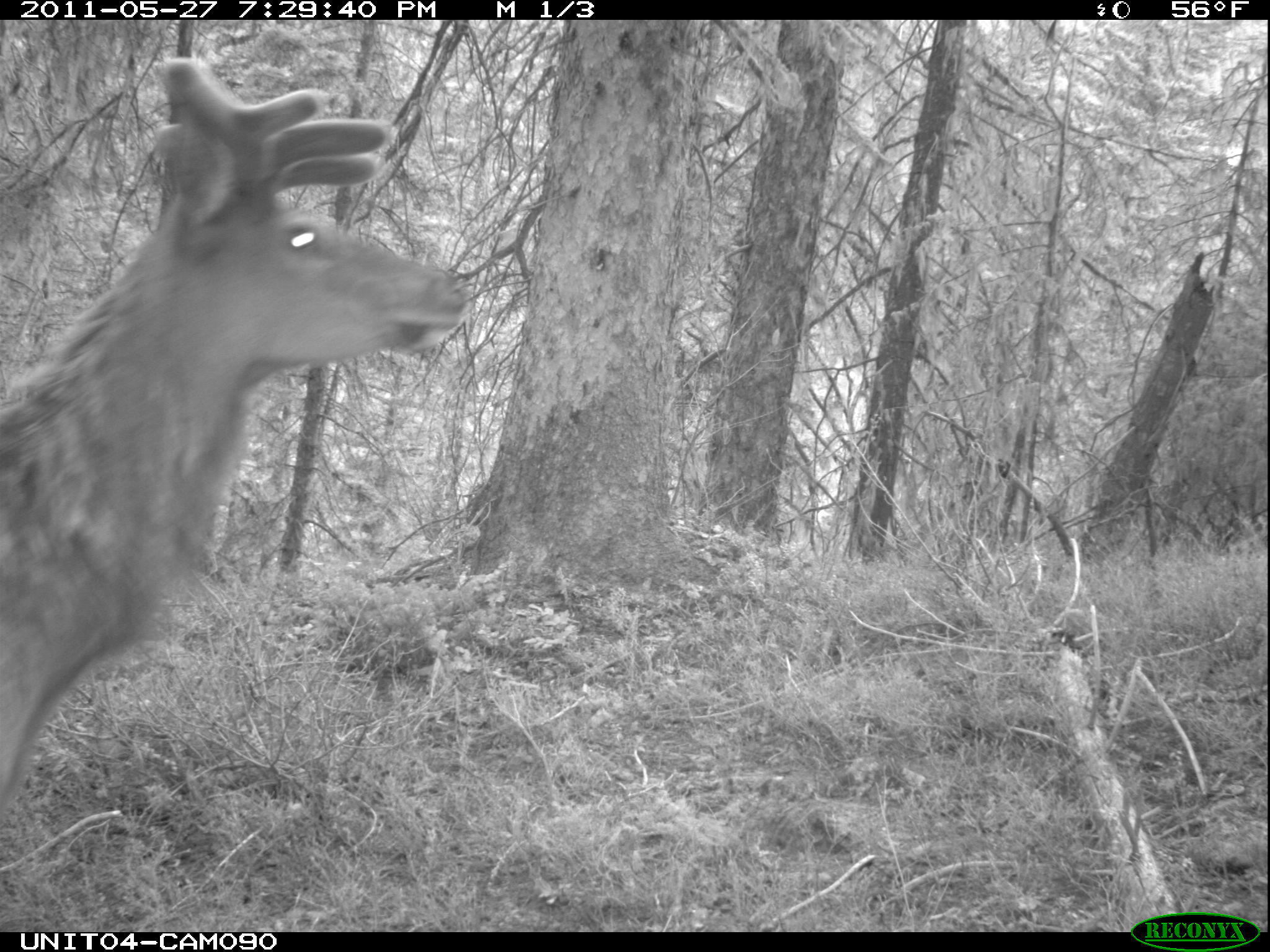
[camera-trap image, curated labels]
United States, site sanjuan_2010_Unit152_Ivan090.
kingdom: Animalia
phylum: Chordata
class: Mammalia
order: Artiodactyla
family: Cervidae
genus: Cervus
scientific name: Cervus elaphus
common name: red deer